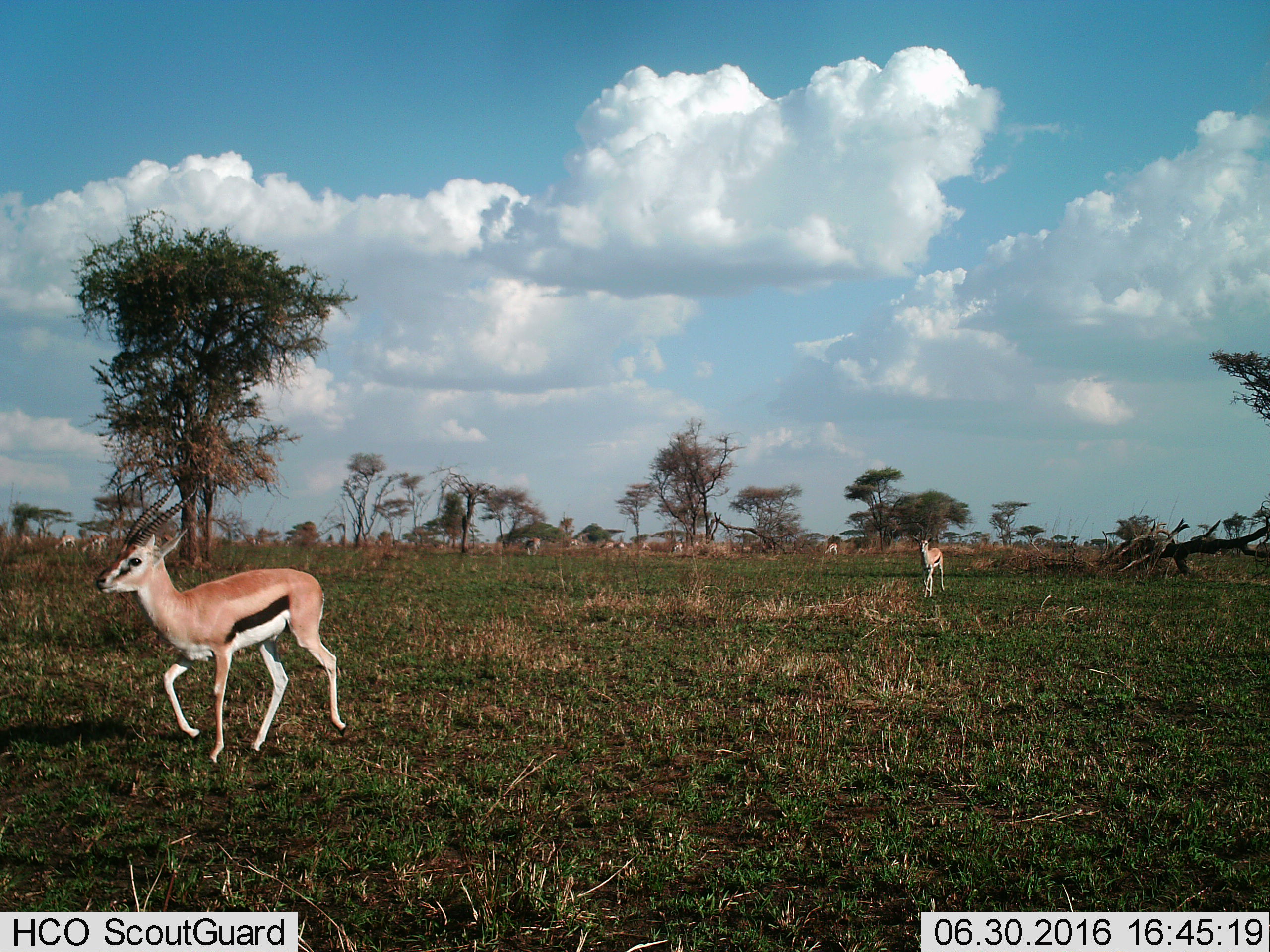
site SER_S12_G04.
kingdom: Animalia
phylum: Chordata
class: Mammalia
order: Artiodactyla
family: Bovidae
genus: Eudorcas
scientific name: Eudorcas thomsonii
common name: thomson's gazelle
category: gazellethomsons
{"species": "gazellethomsons (thomson's gazelle) (Eudorcas thomsonii)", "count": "11-50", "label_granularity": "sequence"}